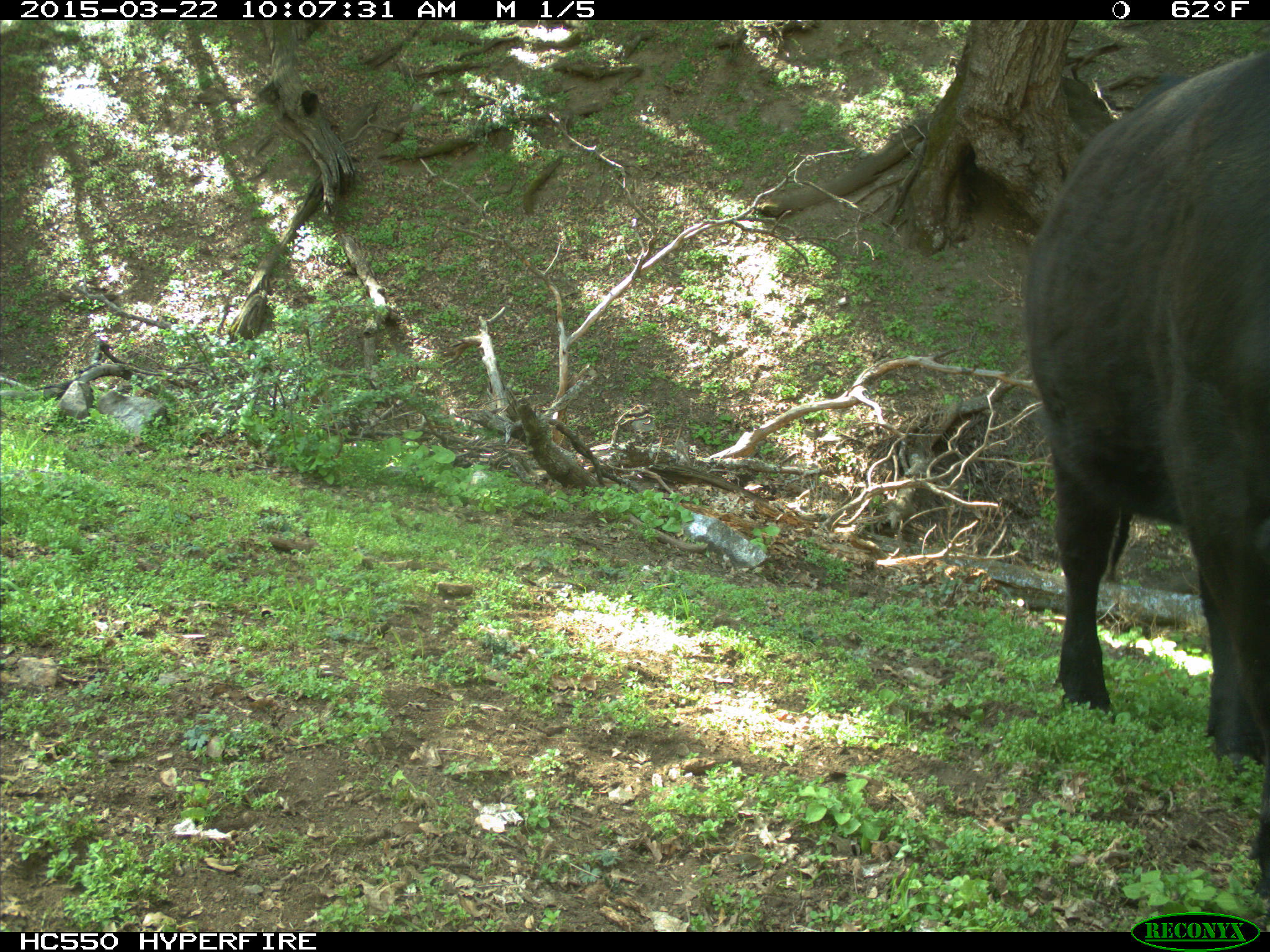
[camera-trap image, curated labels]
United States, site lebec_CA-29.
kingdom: Animalia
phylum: Chordata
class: Mammalia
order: Artiodactyla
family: Bovidae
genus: Bos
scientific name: Bos taurus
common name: domestic cow